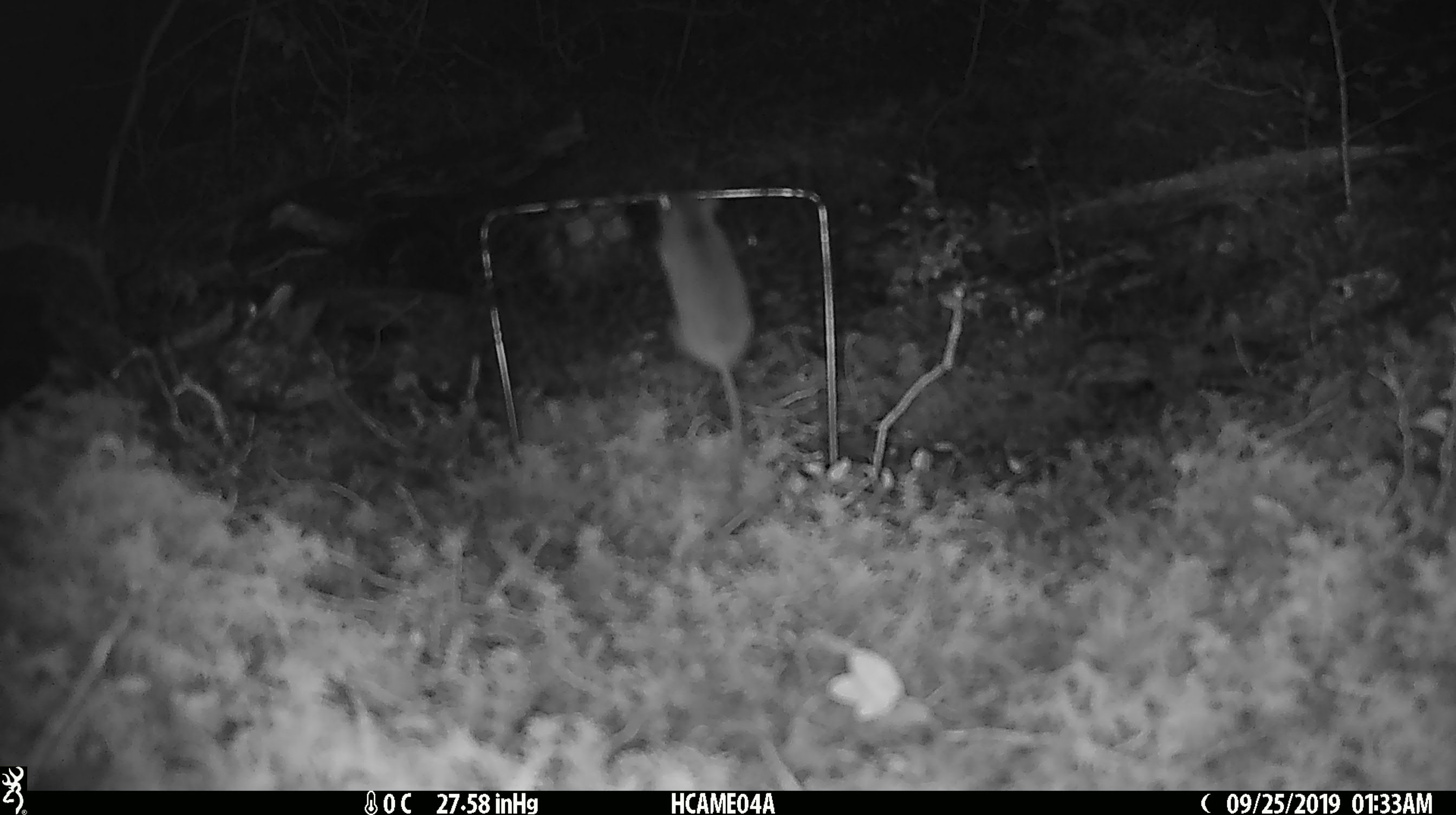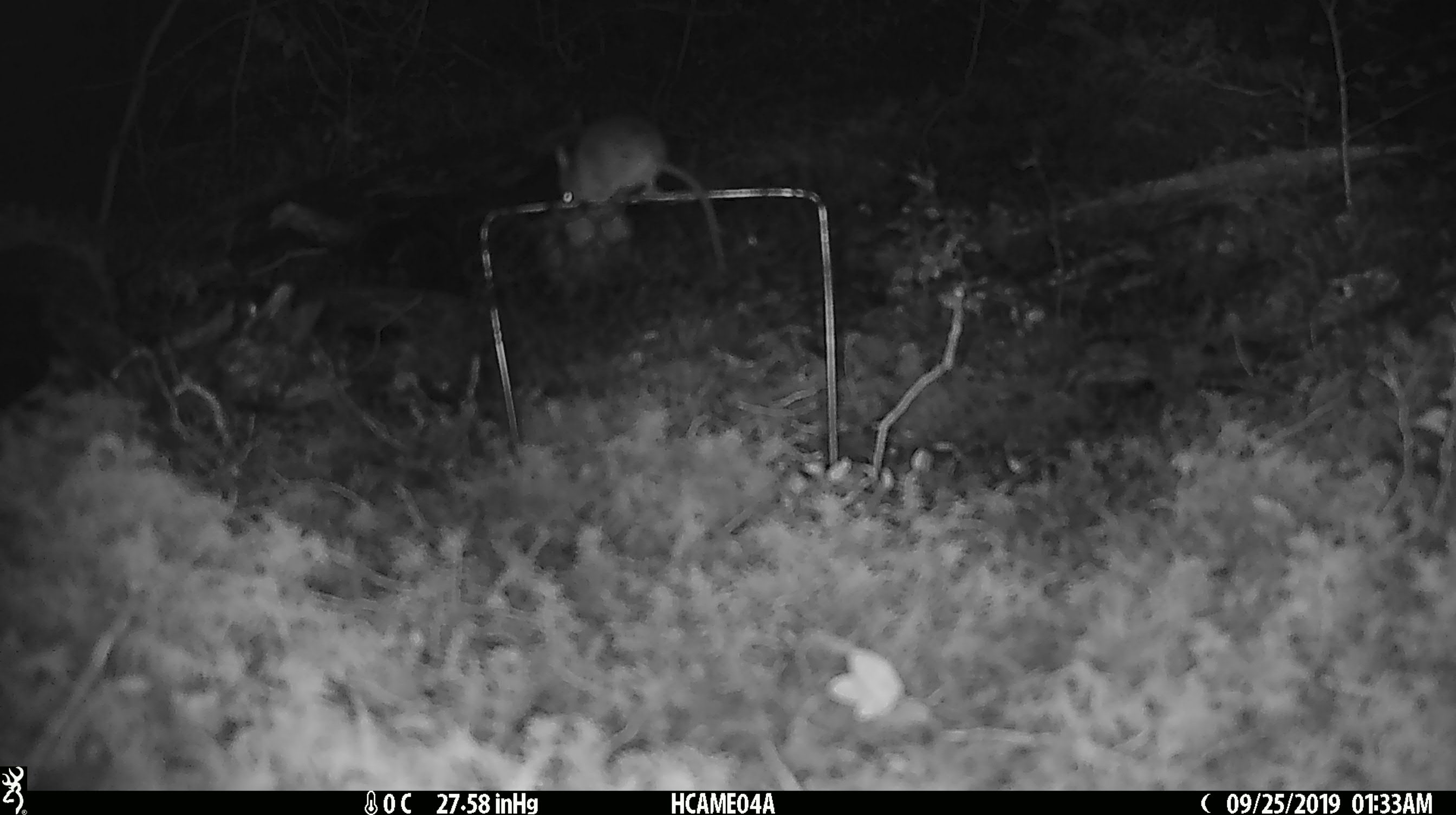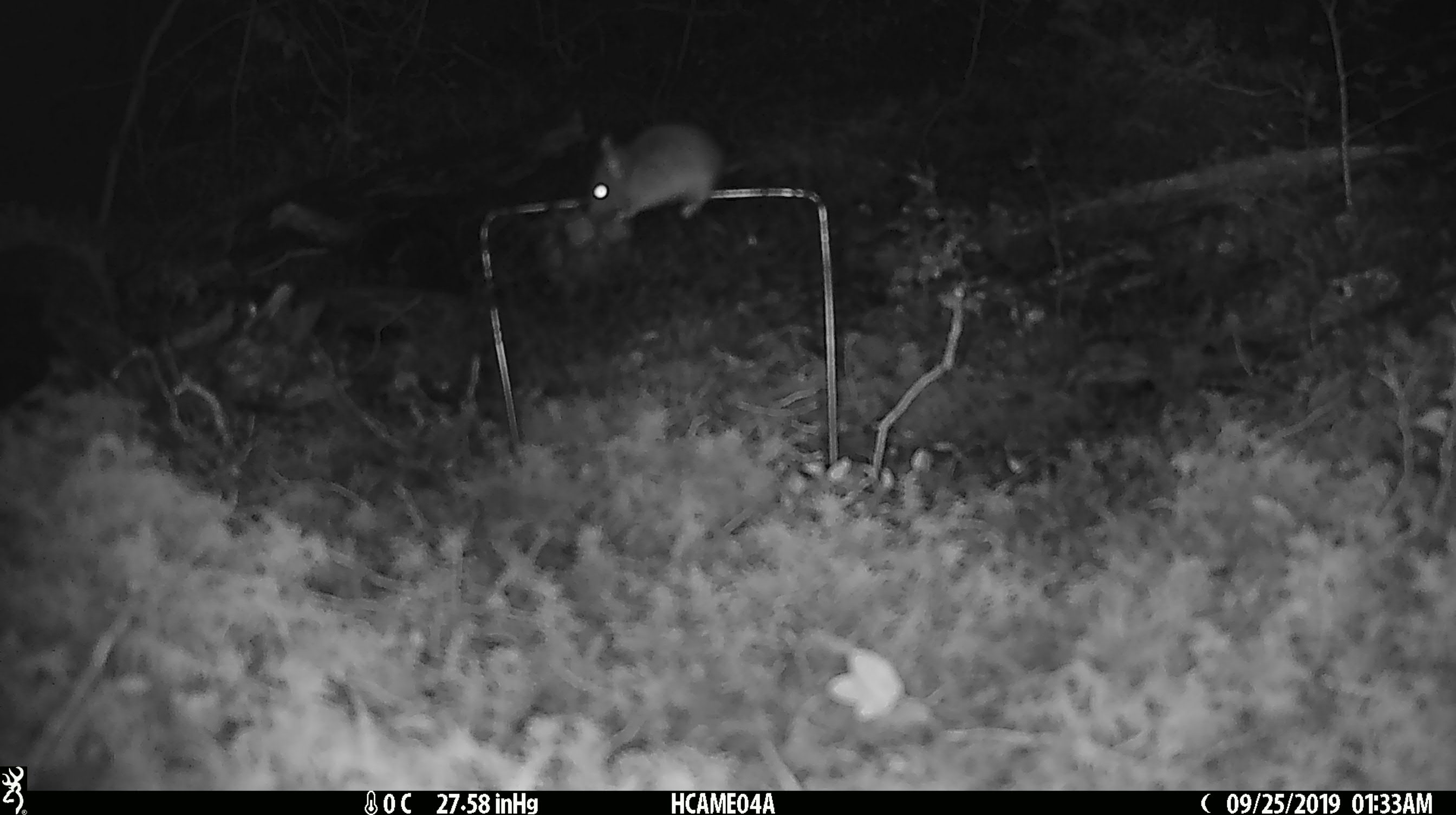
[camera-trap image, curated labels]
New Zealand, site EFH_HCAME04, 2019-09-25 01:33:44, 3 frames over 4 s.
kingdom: Animalia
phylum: Chordata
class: Mammalia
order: Rodentia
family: Muridae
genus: Mus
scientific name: Mus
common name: mouse